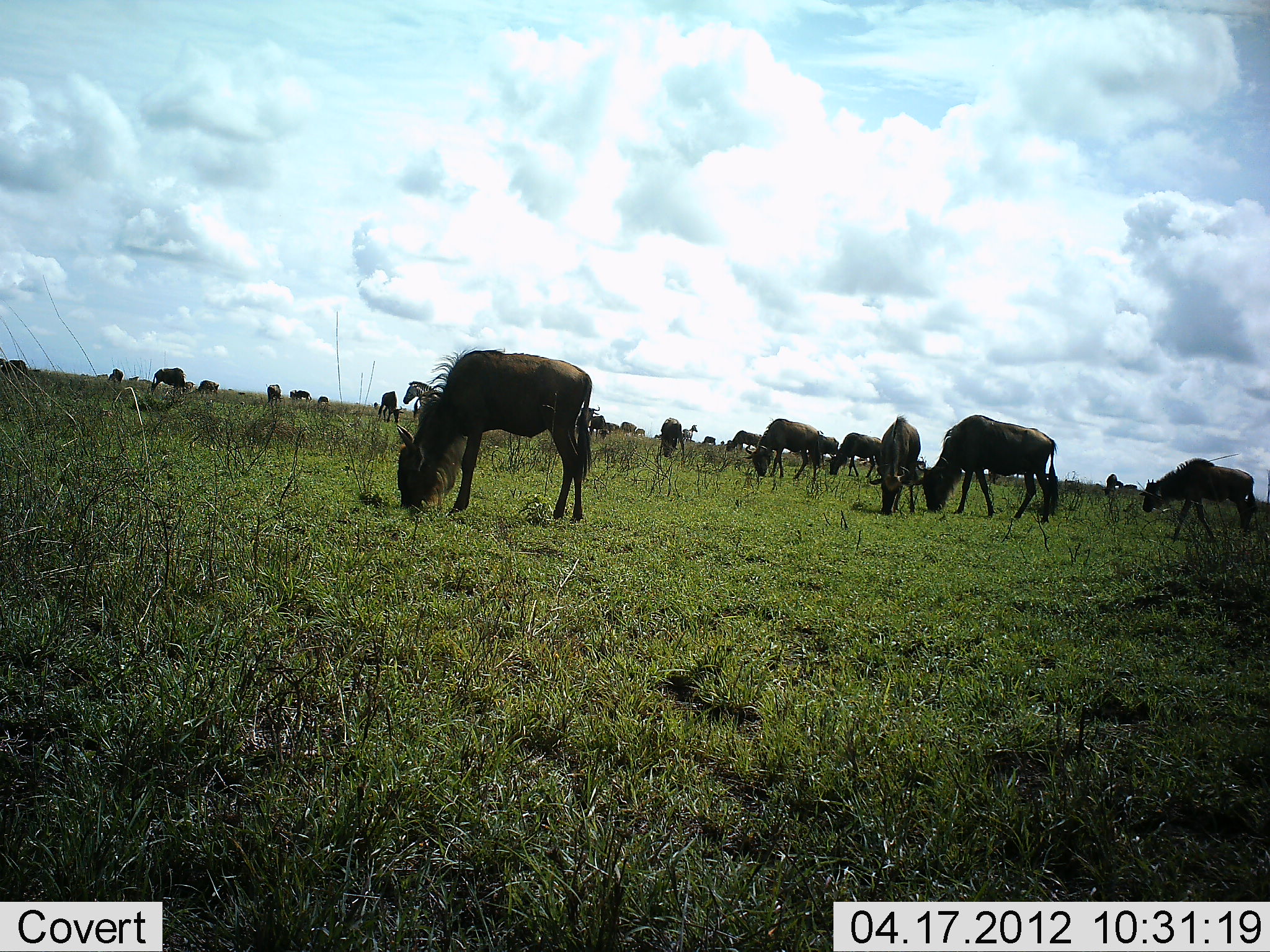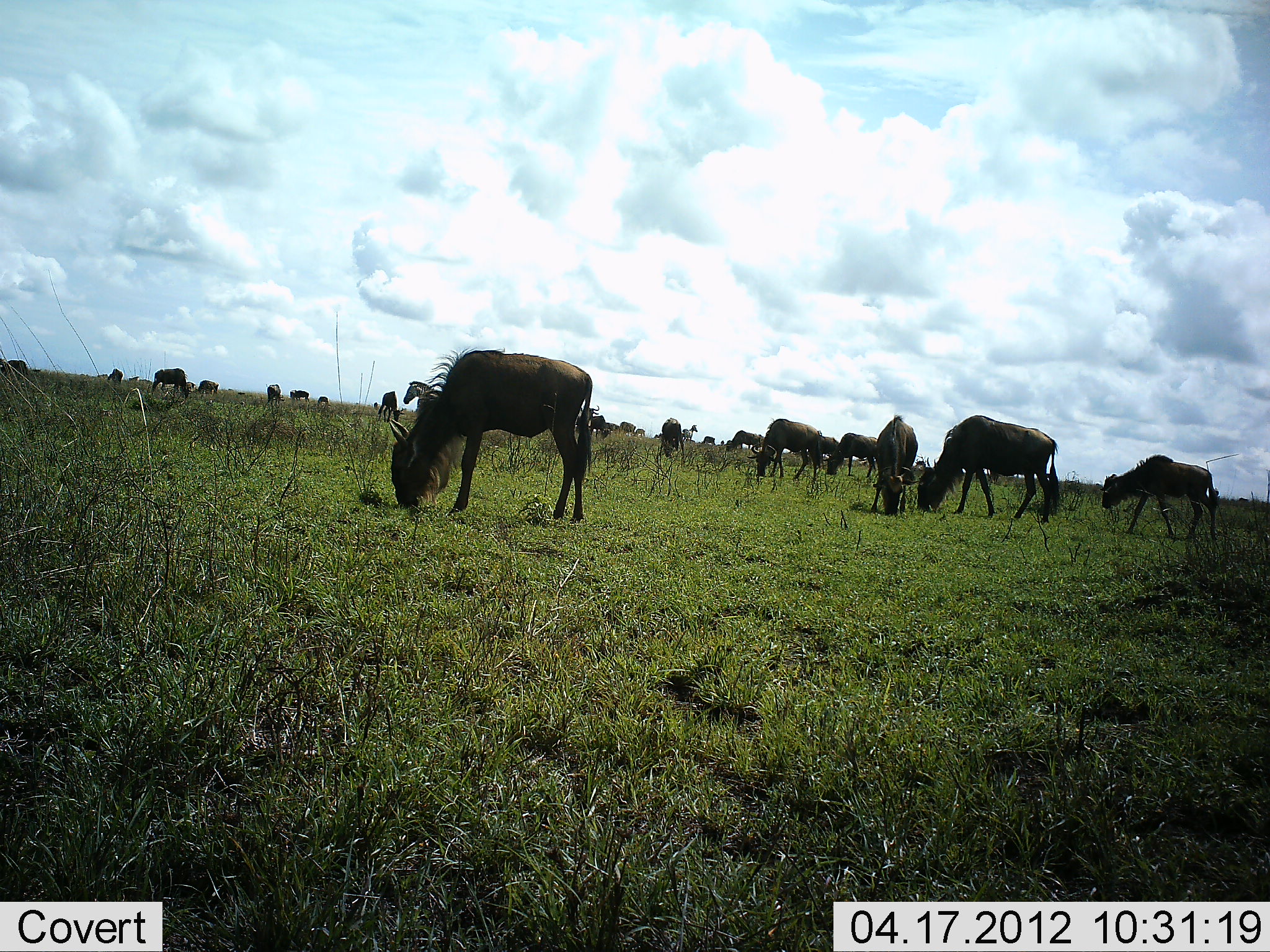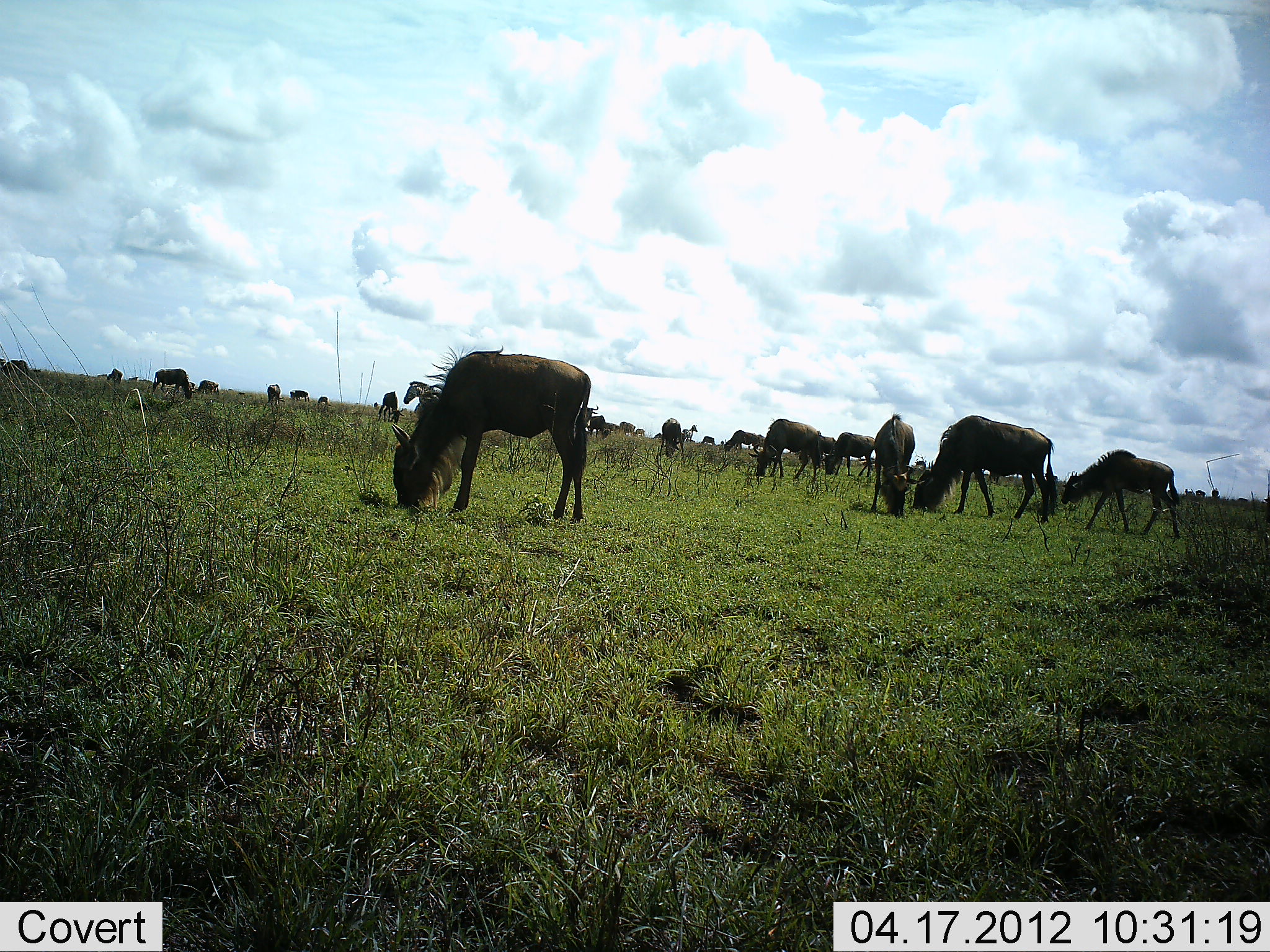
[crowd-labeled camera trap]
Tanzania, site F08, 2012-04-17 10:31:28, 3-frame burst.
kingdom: Animalia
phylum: Chordata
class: Mammalia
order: Artiodactyla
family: Bovidae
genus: Connochaetes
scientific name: Connochaetes taurinus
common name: blue wildebeest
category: wildebeest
Wildebeest (blue wildebeest) (Connochaetes taurinus), count 11-50. Behavior (volunteer vote fractions): standing 35%, resting 0%, moving 31%, interacting 0%. Young present (vote fraction): 31%. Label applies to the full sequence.